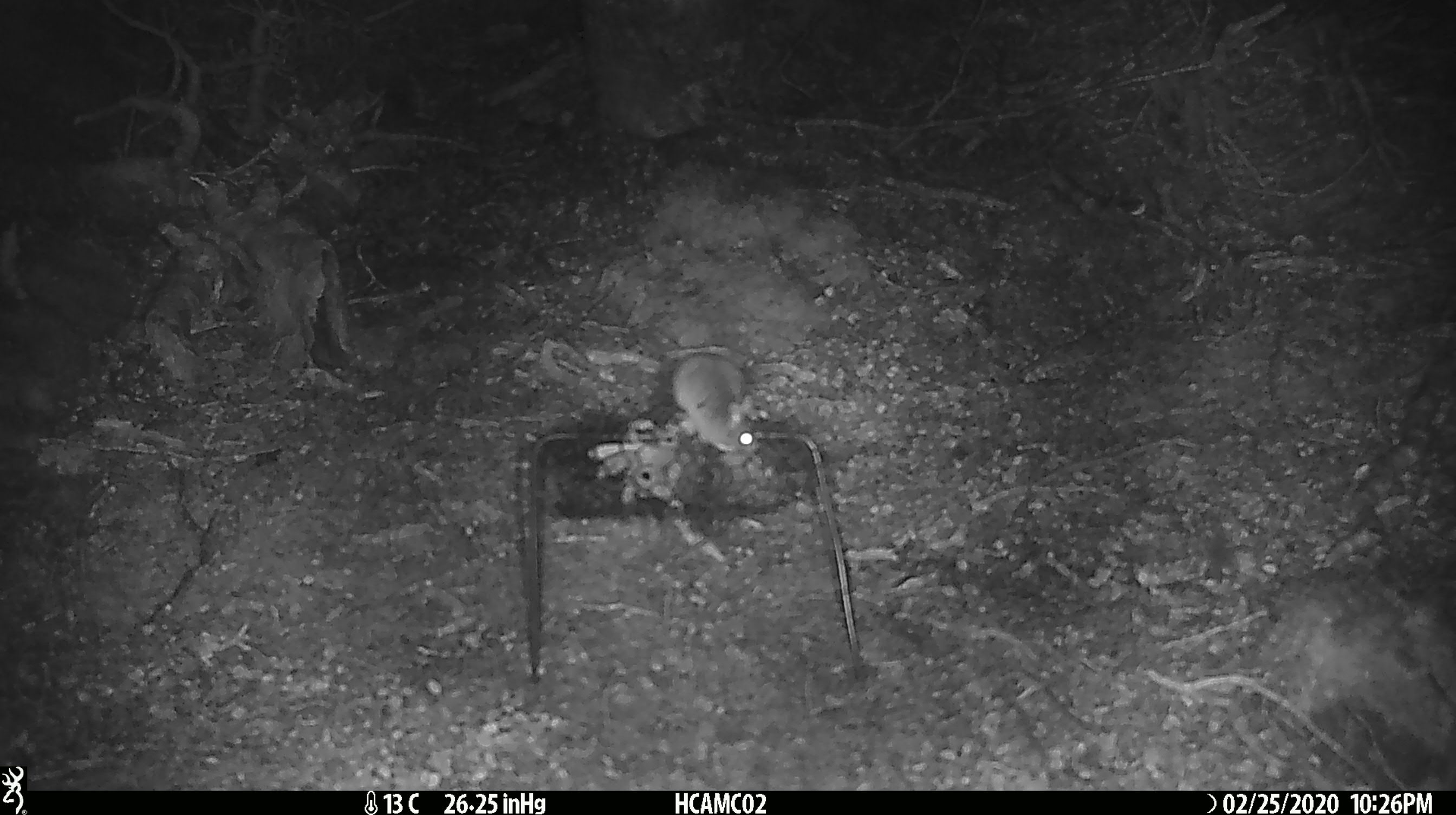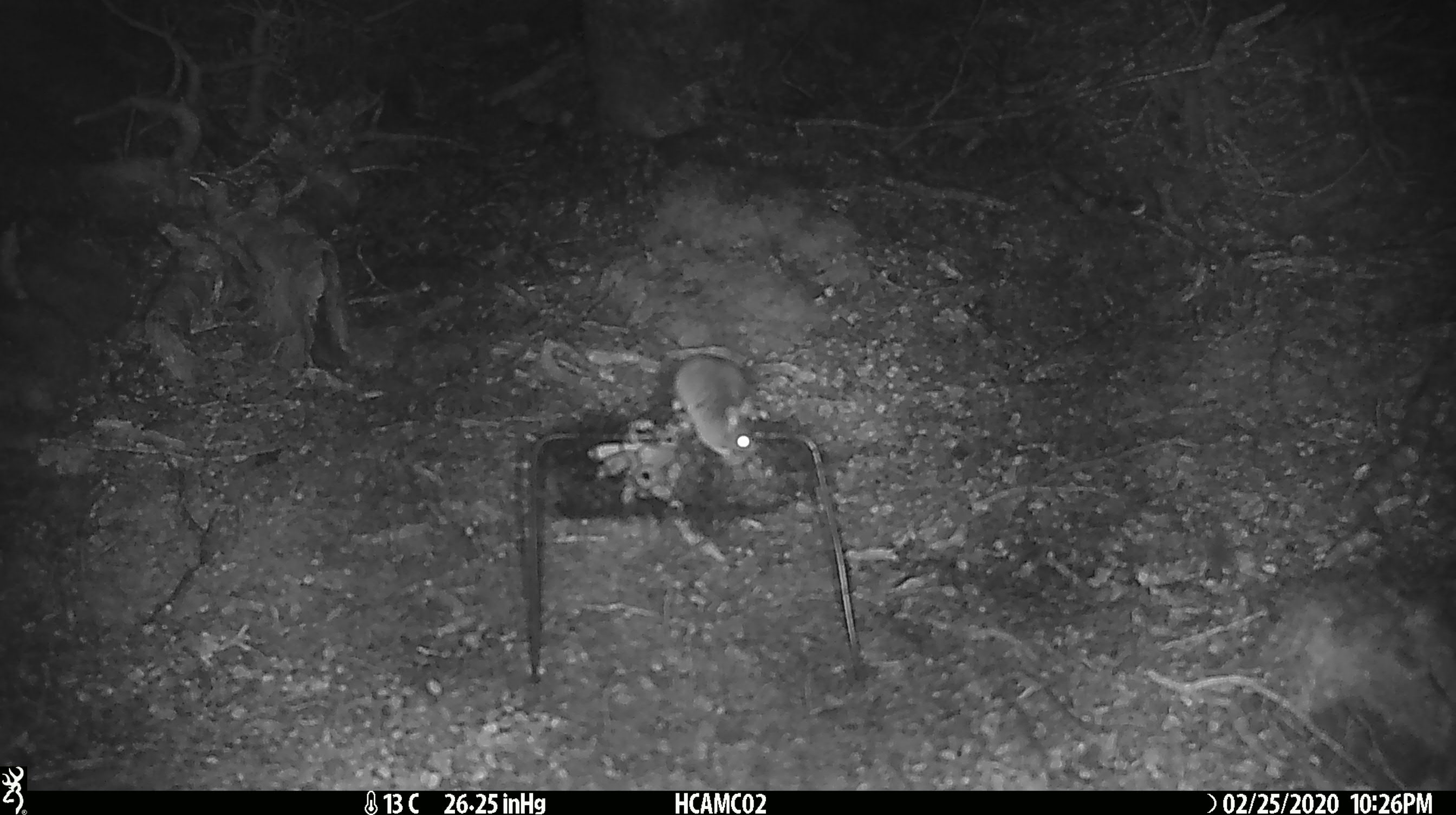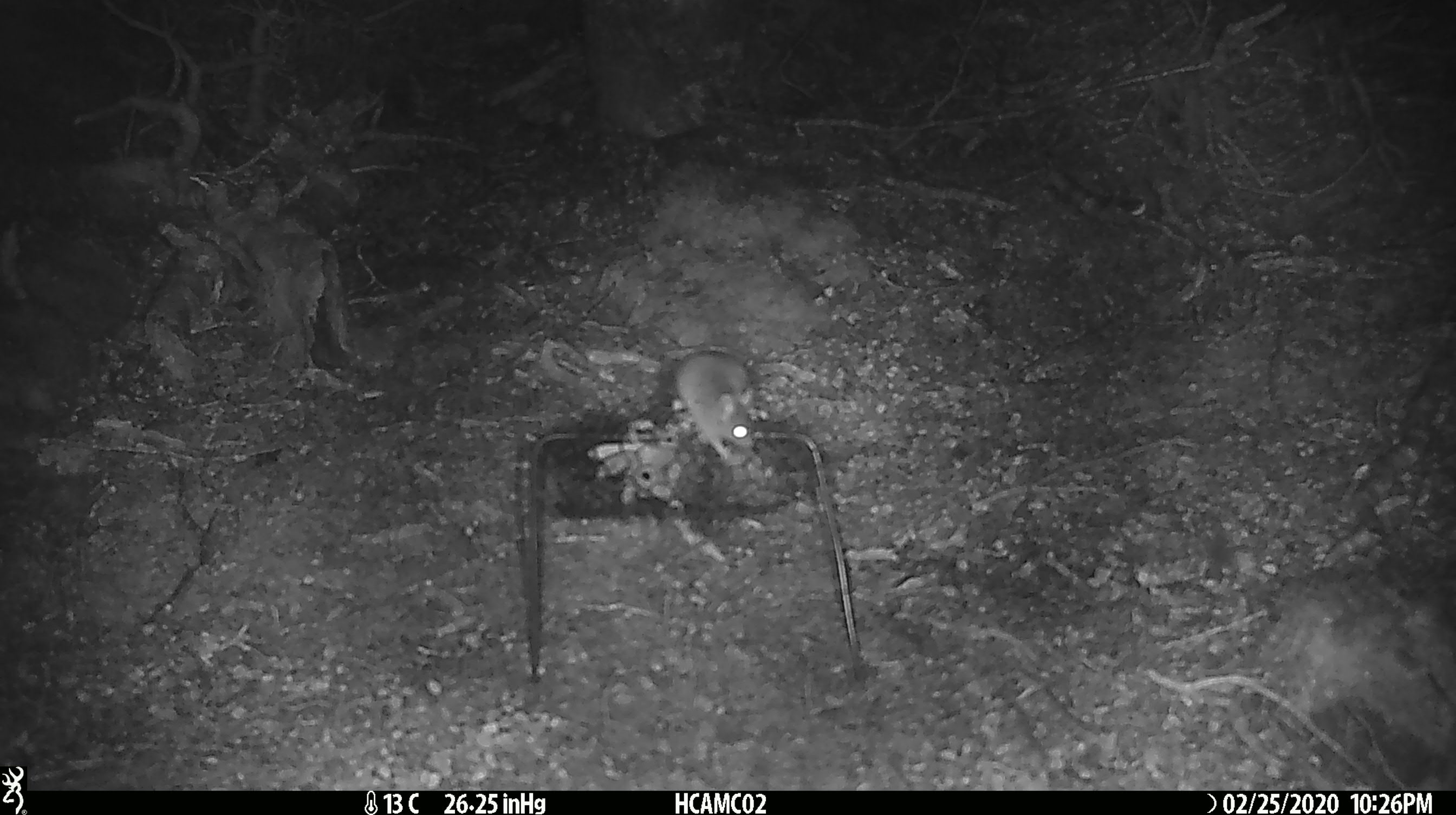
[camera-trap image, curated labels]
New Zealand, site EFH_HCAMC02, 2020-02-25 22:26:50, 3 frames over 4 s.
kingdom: Animalia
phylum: Chordata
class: Mammalia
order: Rodentia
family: Muridae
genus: Mus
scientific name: Mus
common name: mouse